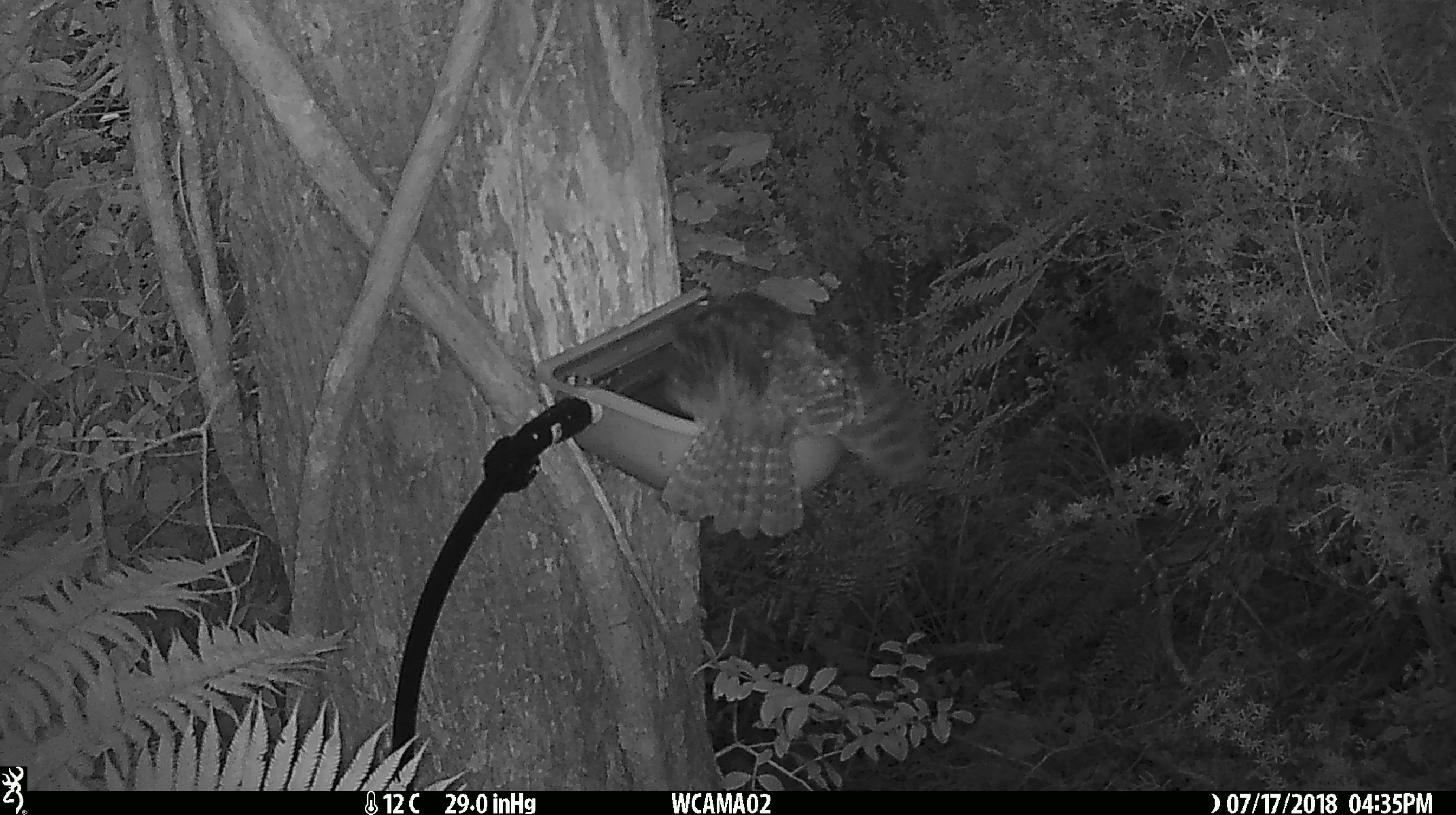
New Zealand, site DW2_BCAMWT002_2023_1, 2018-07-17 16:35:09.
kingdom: Animalia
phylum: Chordata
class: Aves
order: Strigiformes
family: Strigidae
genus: Ninox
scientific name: Ninox novaeseelandiae novaeseelandiae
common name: morepork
Morepork (Ninox novaeseelandiae novaeseelandiae).